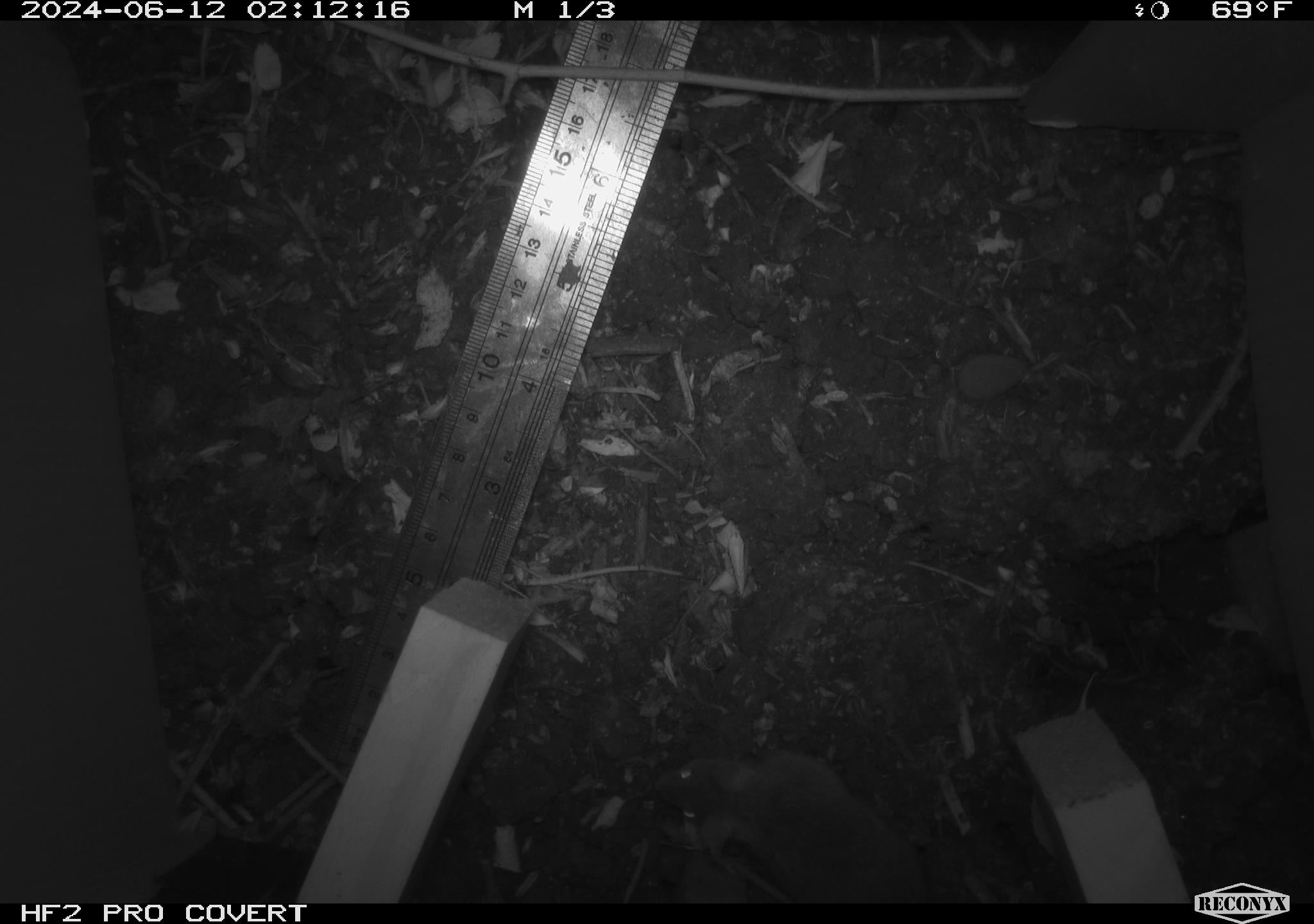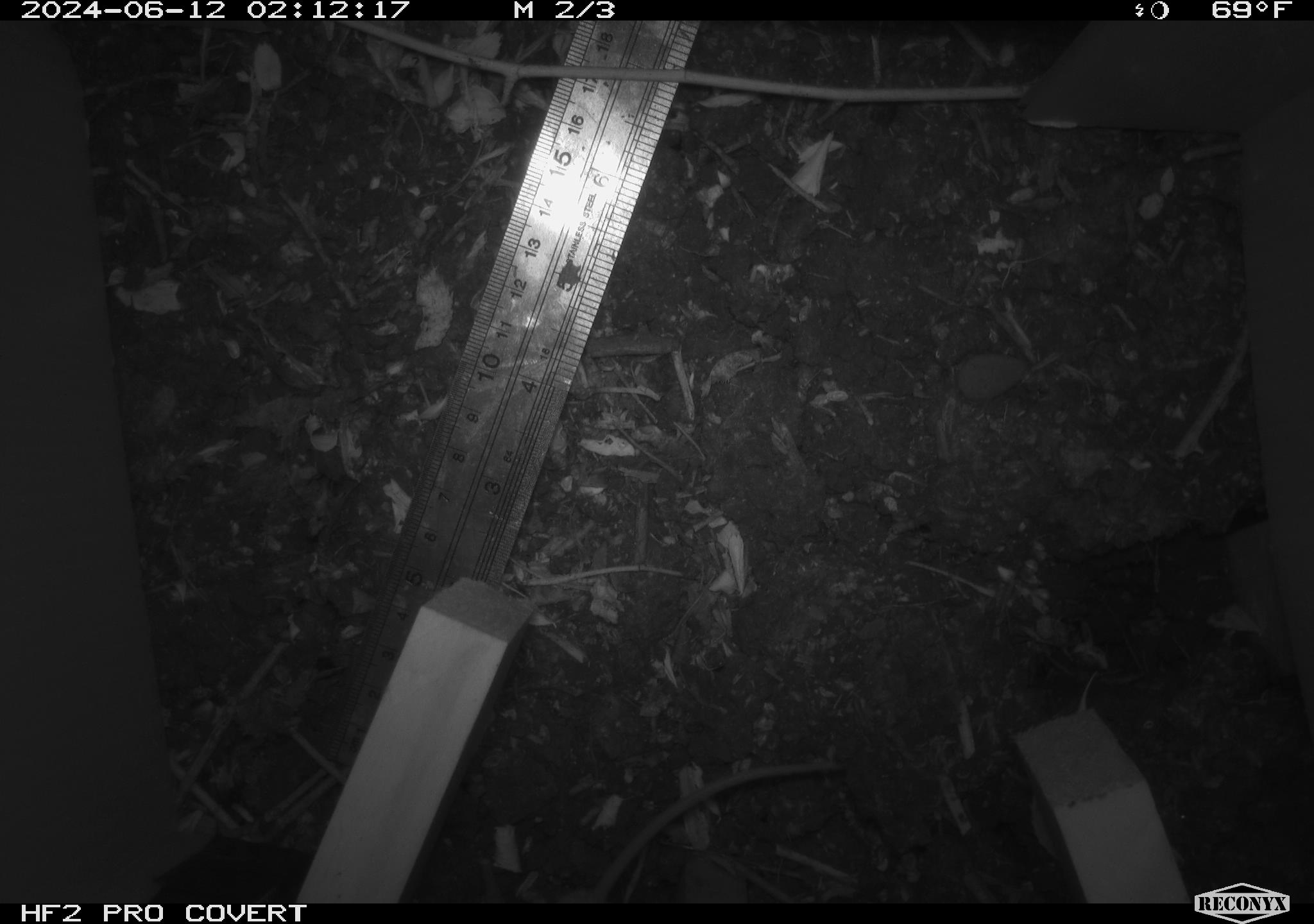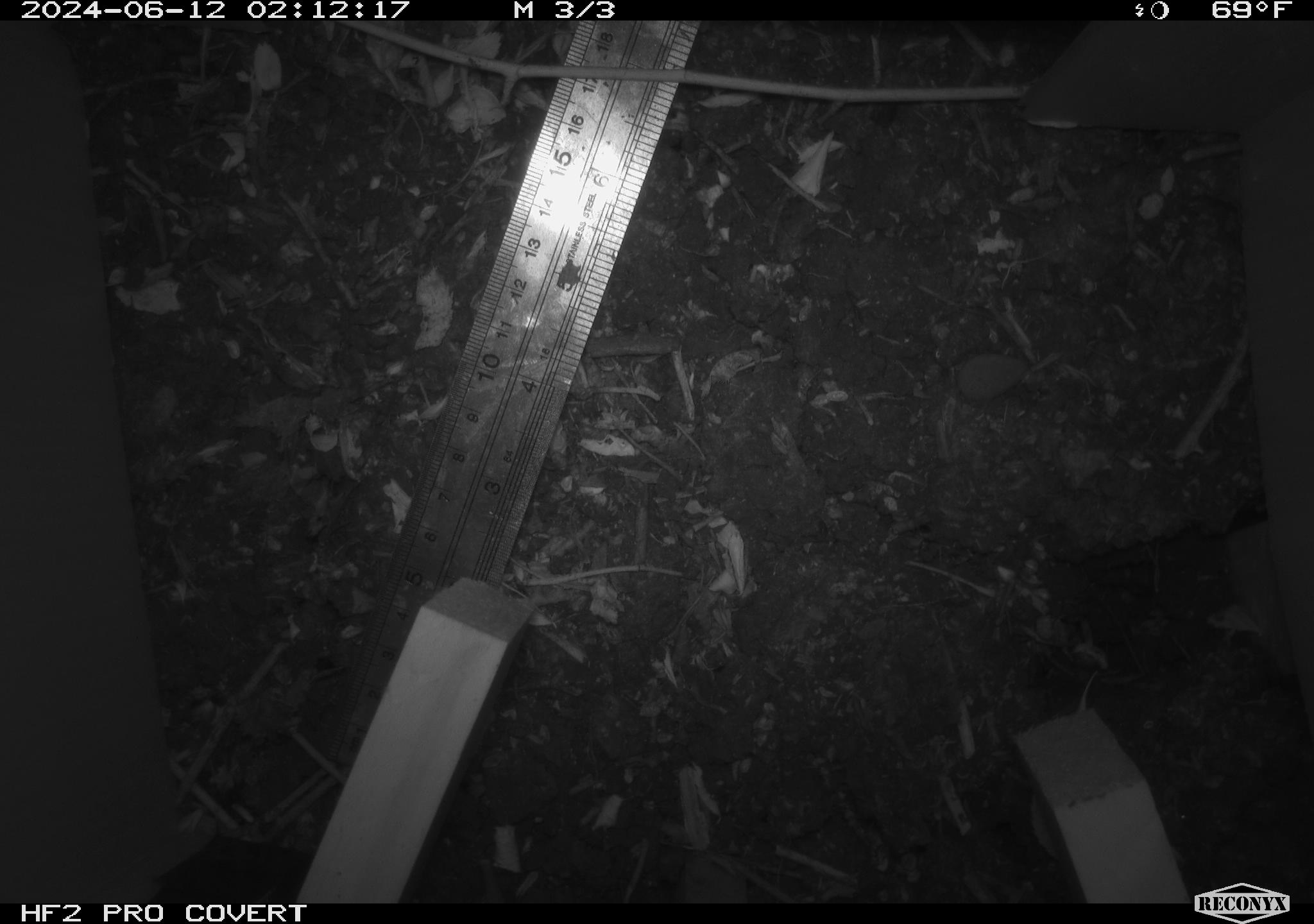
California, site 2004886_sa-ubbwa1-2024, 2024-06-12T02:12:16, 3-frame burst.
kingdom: Animalia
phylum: Chordata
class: Mammalia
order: Rodentia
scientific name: Rodentia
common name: mouse species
Mouse species (Rodentia).